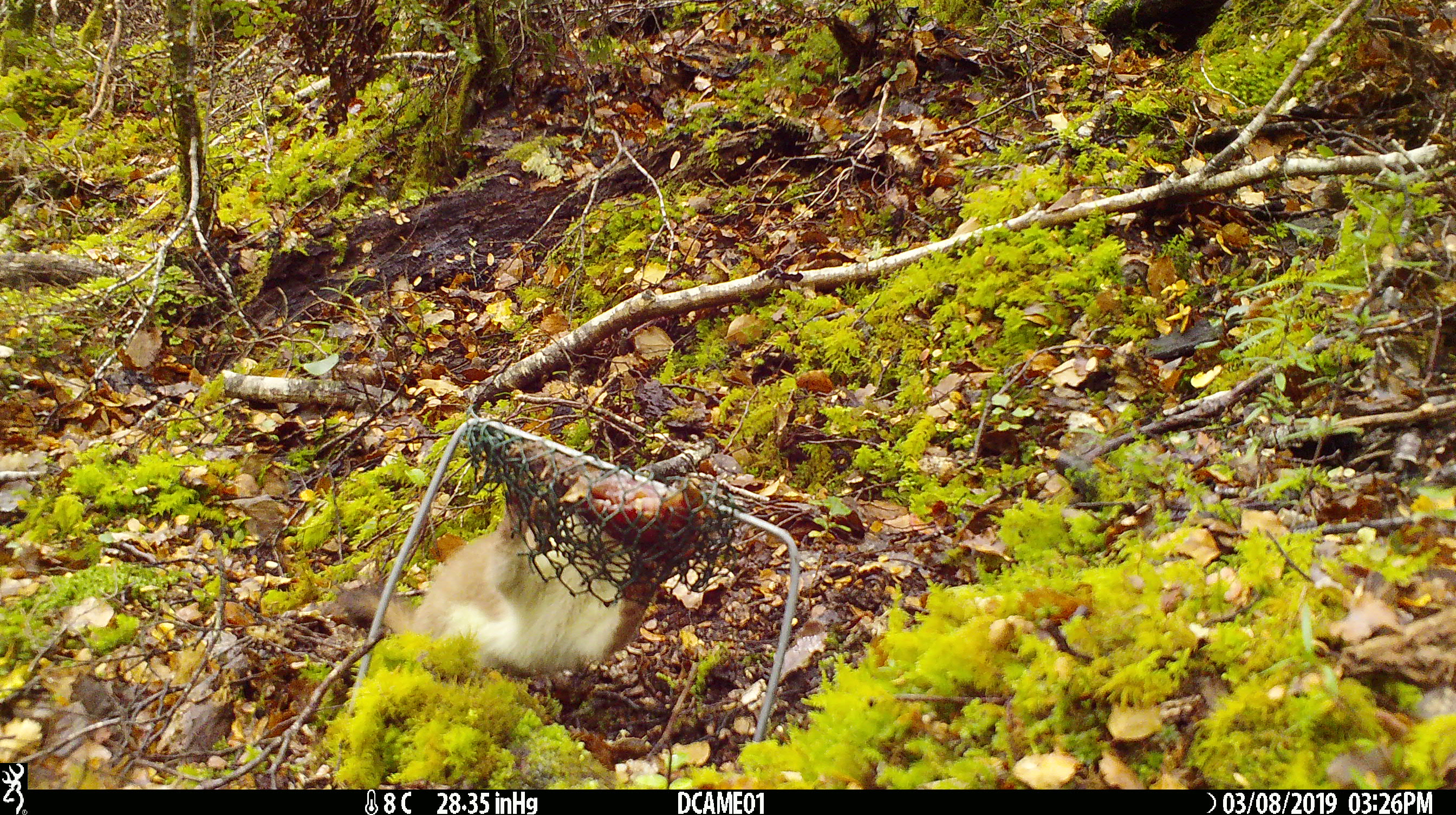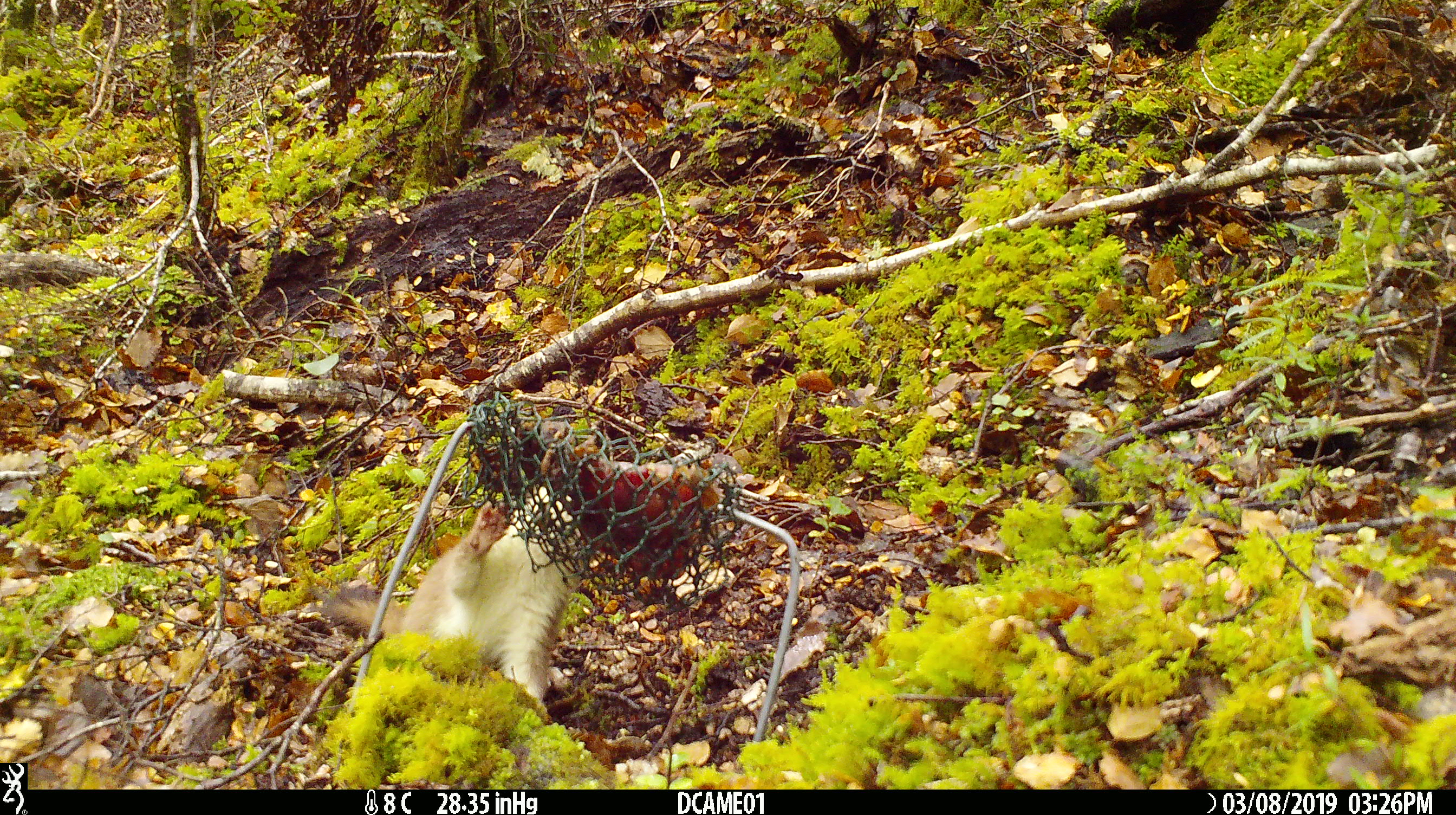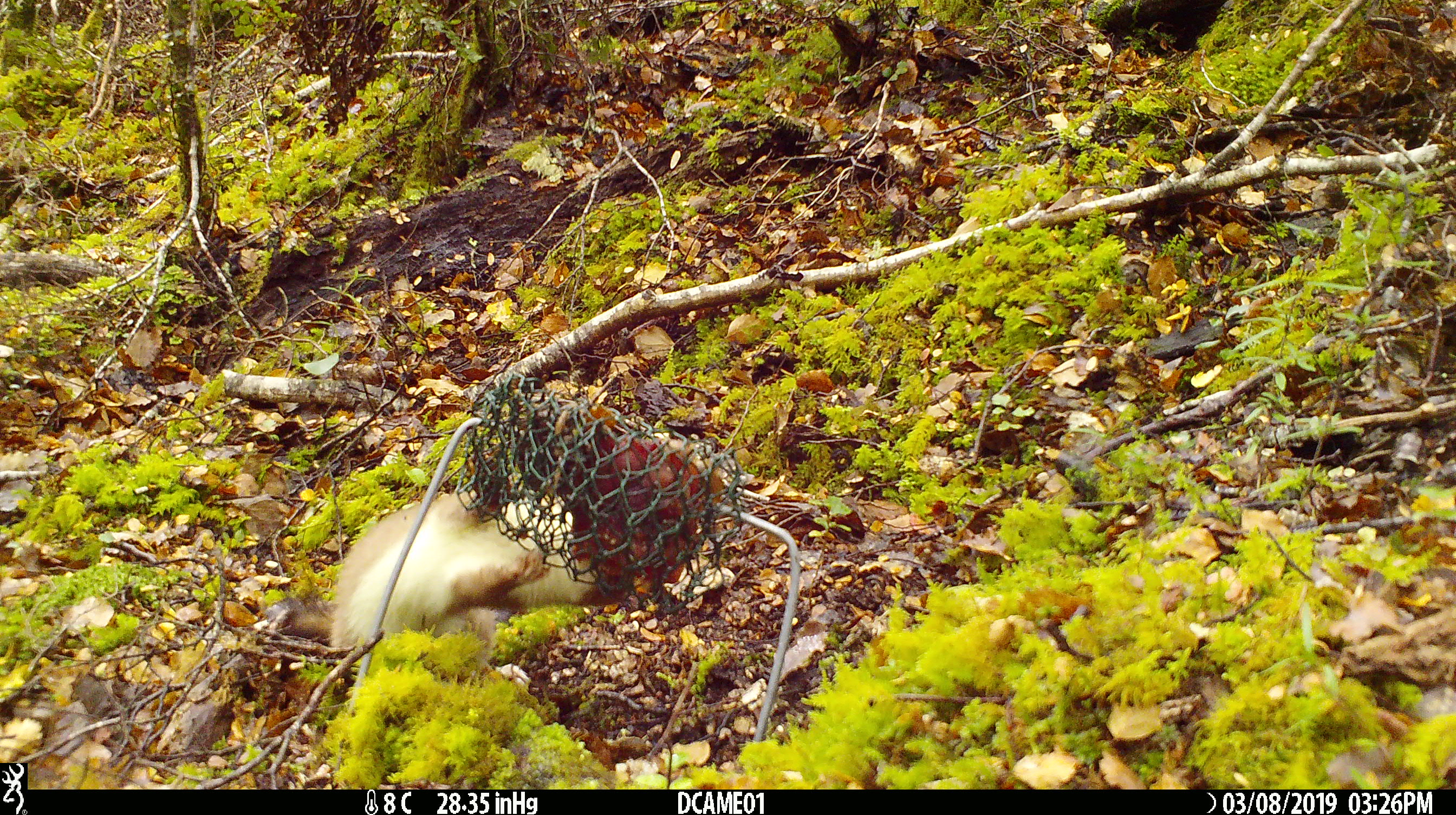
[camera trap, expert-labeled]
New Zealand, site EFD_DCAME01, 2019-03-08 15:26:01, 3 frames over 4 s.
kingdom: Animalia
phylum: Chordata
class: Mammalia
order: Carnivora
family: Mustelidae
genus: Mustela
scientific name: Mustela erminea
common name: stoat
Stoat (Mustela erminea).